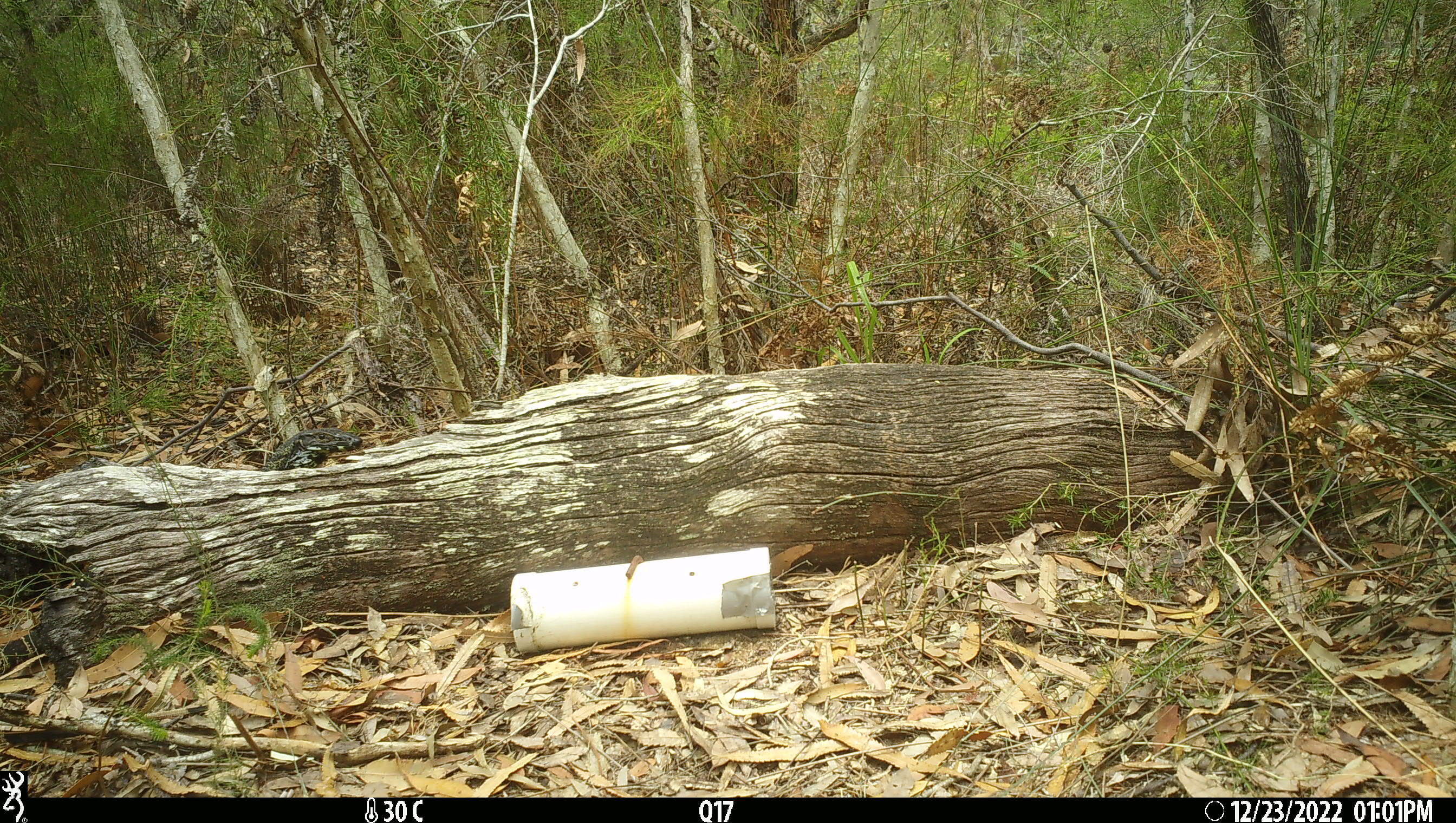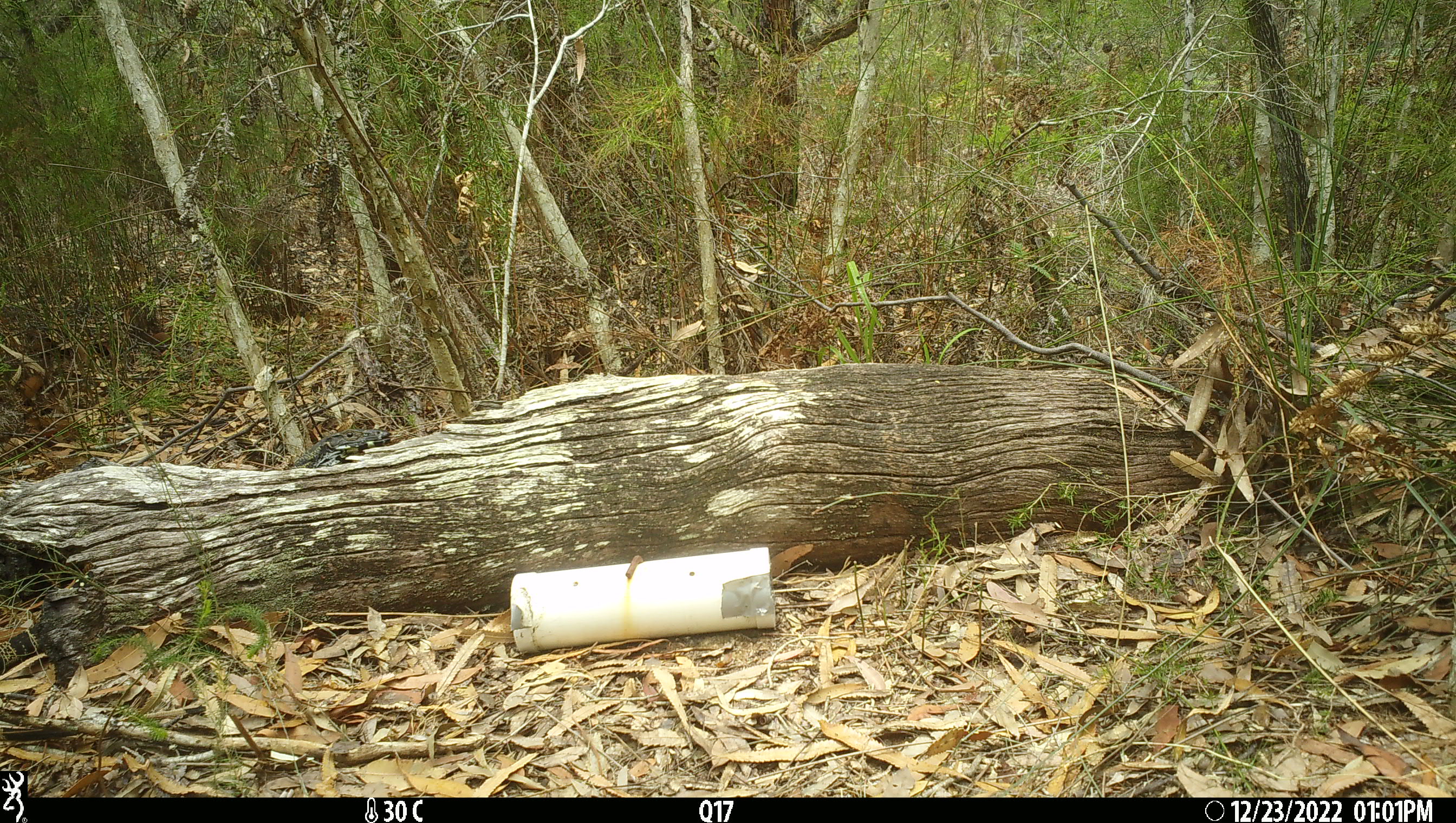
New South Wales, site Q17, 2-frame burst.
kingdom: Animalia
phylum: Chordata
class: Reptilia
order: Squamata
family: Varanidae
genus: Varanus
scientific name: Varanus varius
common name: lace monitor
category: goanna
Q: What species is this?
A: Goanna (lace monitor) (Varanus varius).